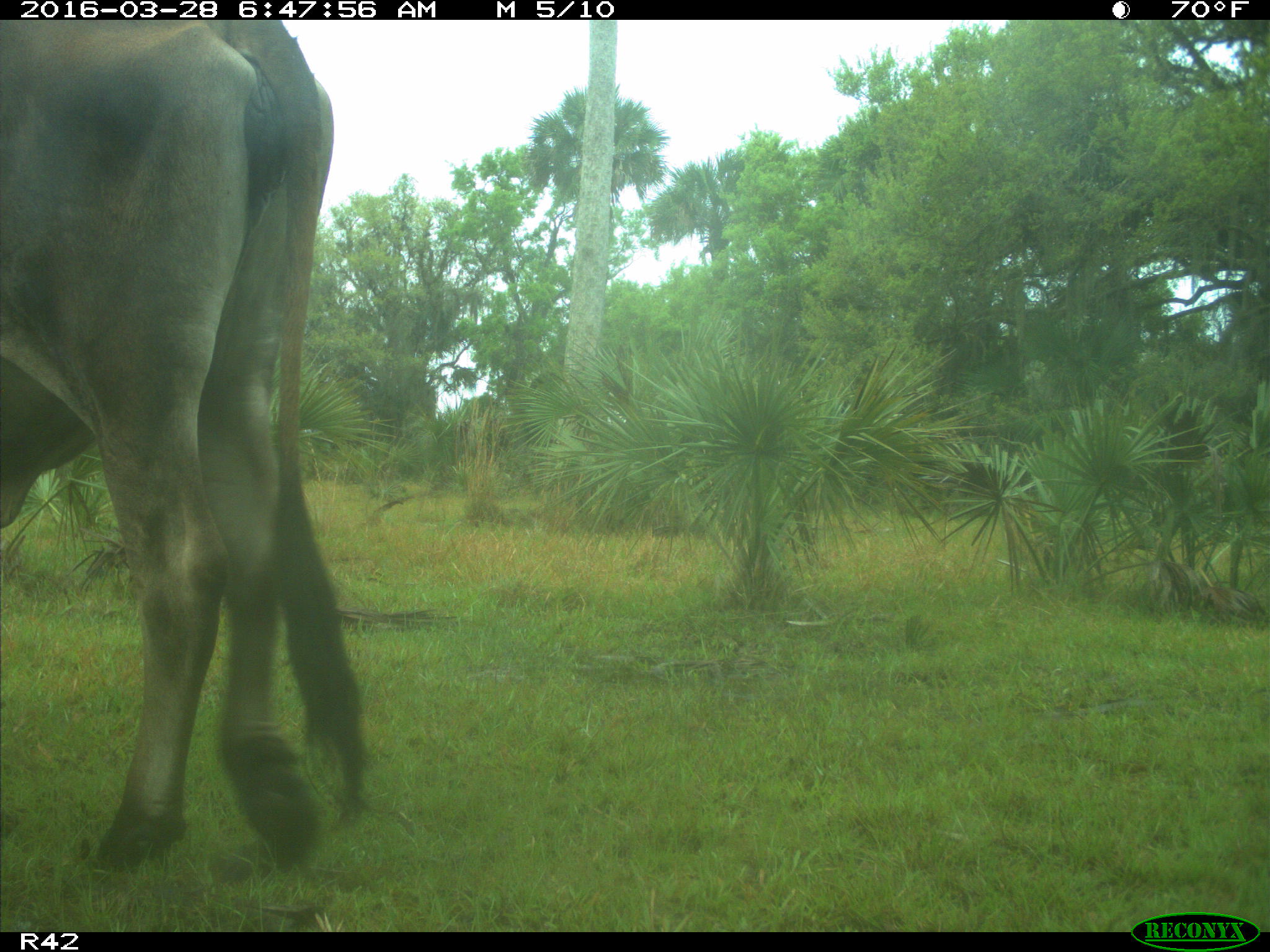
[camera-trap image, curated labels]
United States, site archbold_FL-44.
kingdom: Animalia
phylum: Chordata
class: Mammalia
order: Artiodactyla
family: Bovidae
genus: Bos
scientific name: Bos taurus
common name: domestic cow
Bos taurus (domestic cow).